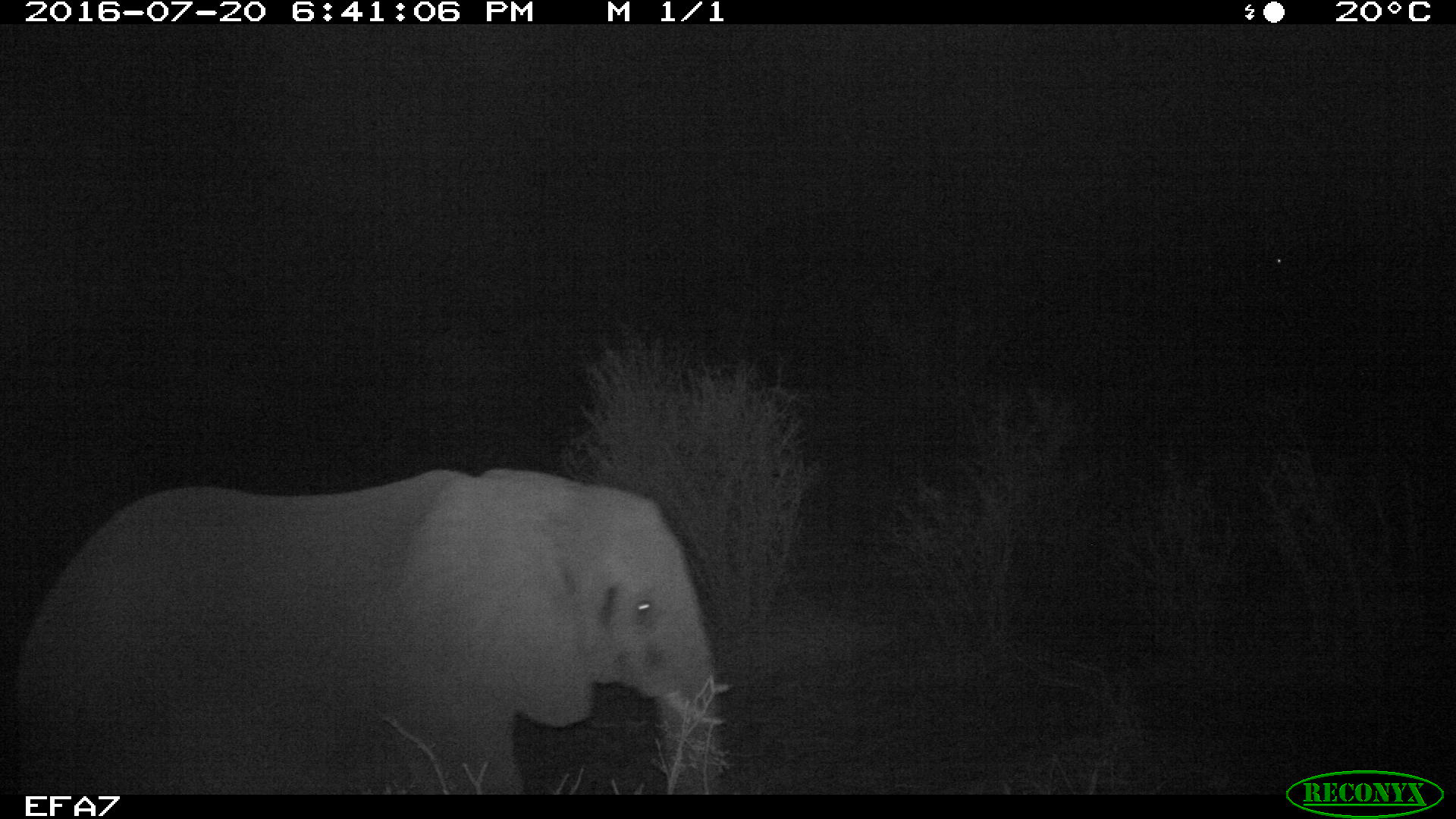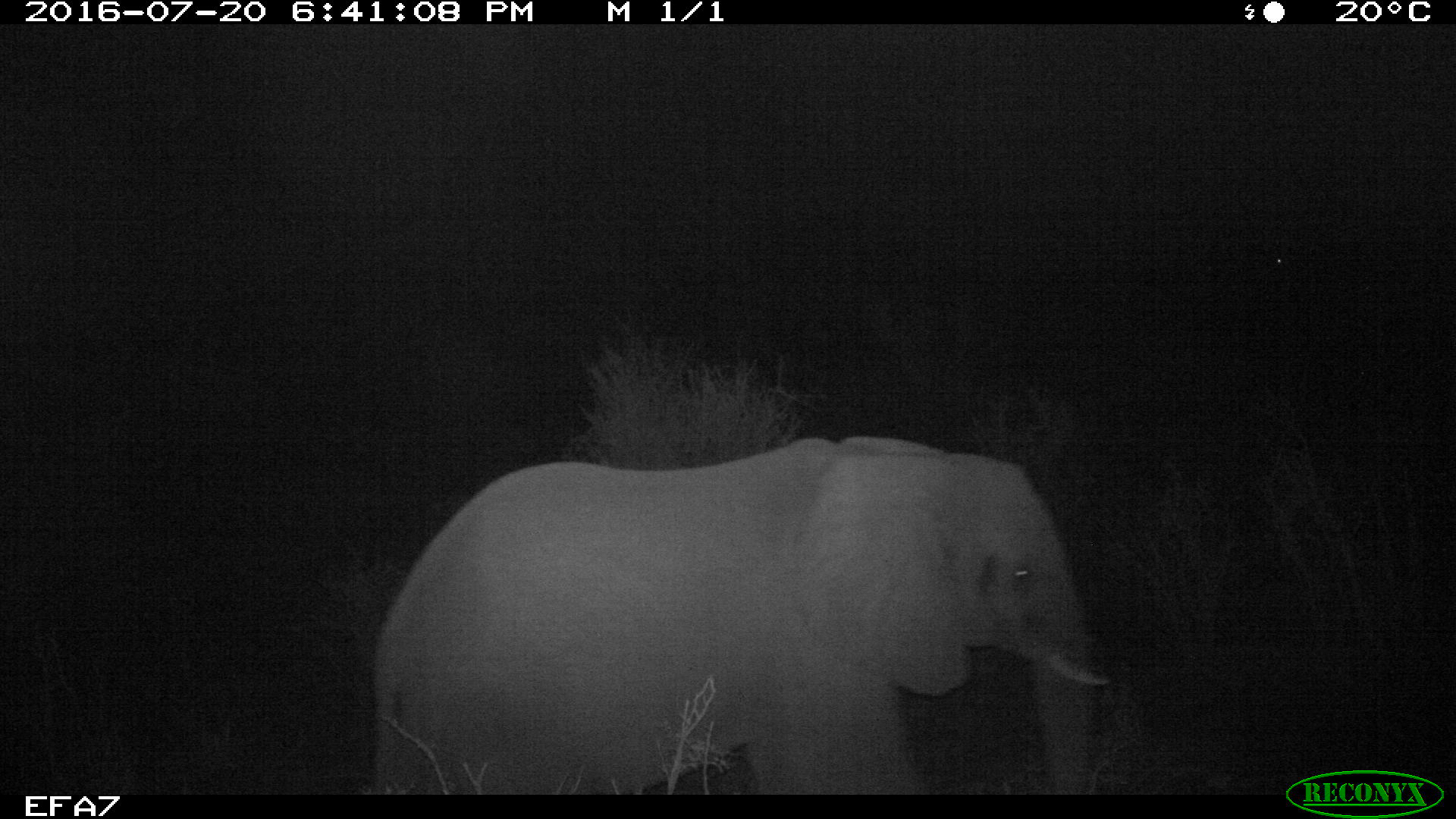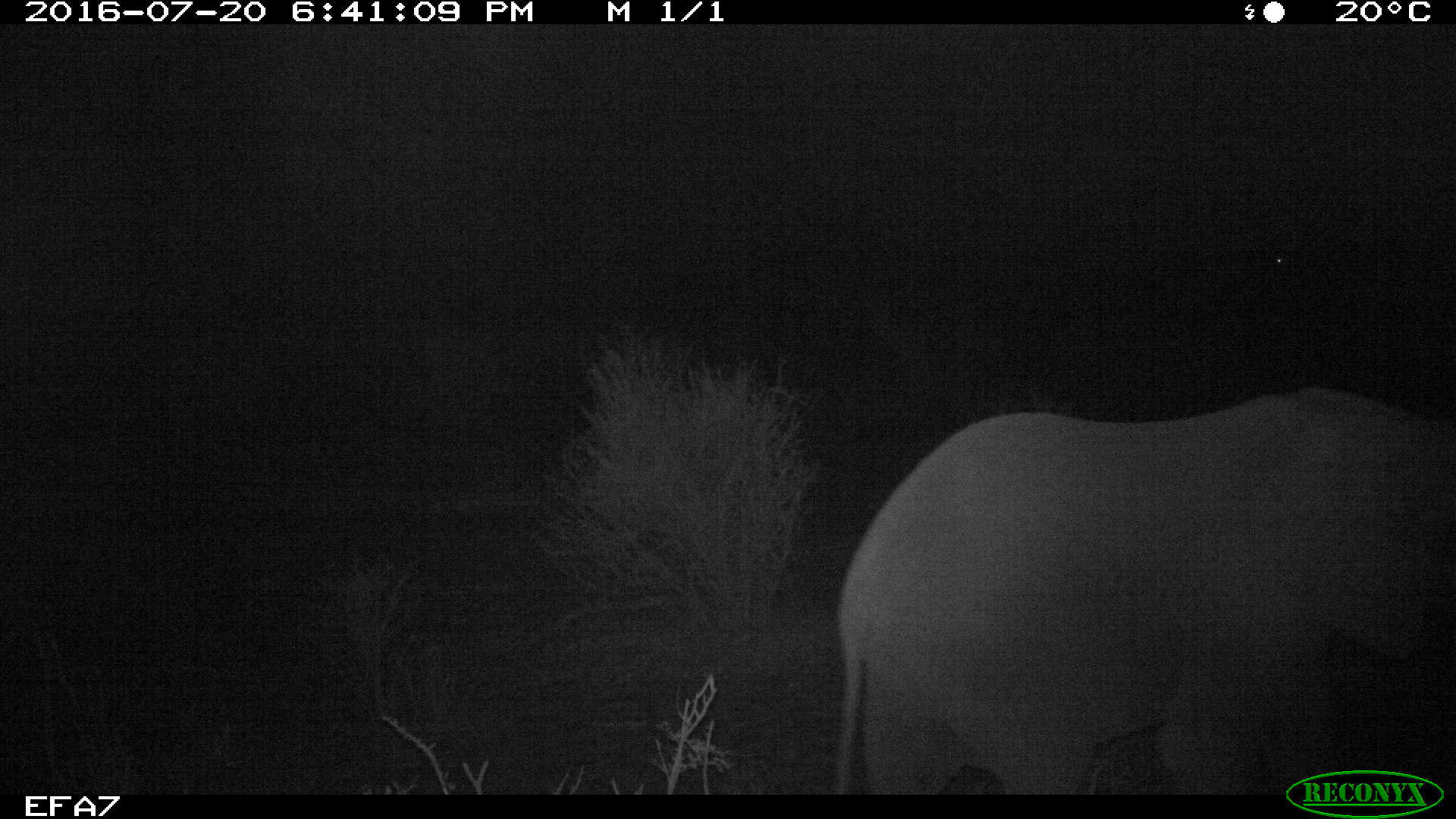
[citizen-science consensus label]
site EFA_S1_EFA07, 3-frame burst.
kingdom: Animalia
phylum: Chordata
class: Mammalia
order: Proboscidea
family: Elephantidae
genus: Loxodonta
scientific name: Loxodonta africana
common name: african bush elephant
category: elephant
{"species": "elephant (african bush elephant) (Loxodonta africana)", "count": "1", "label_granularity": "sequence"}